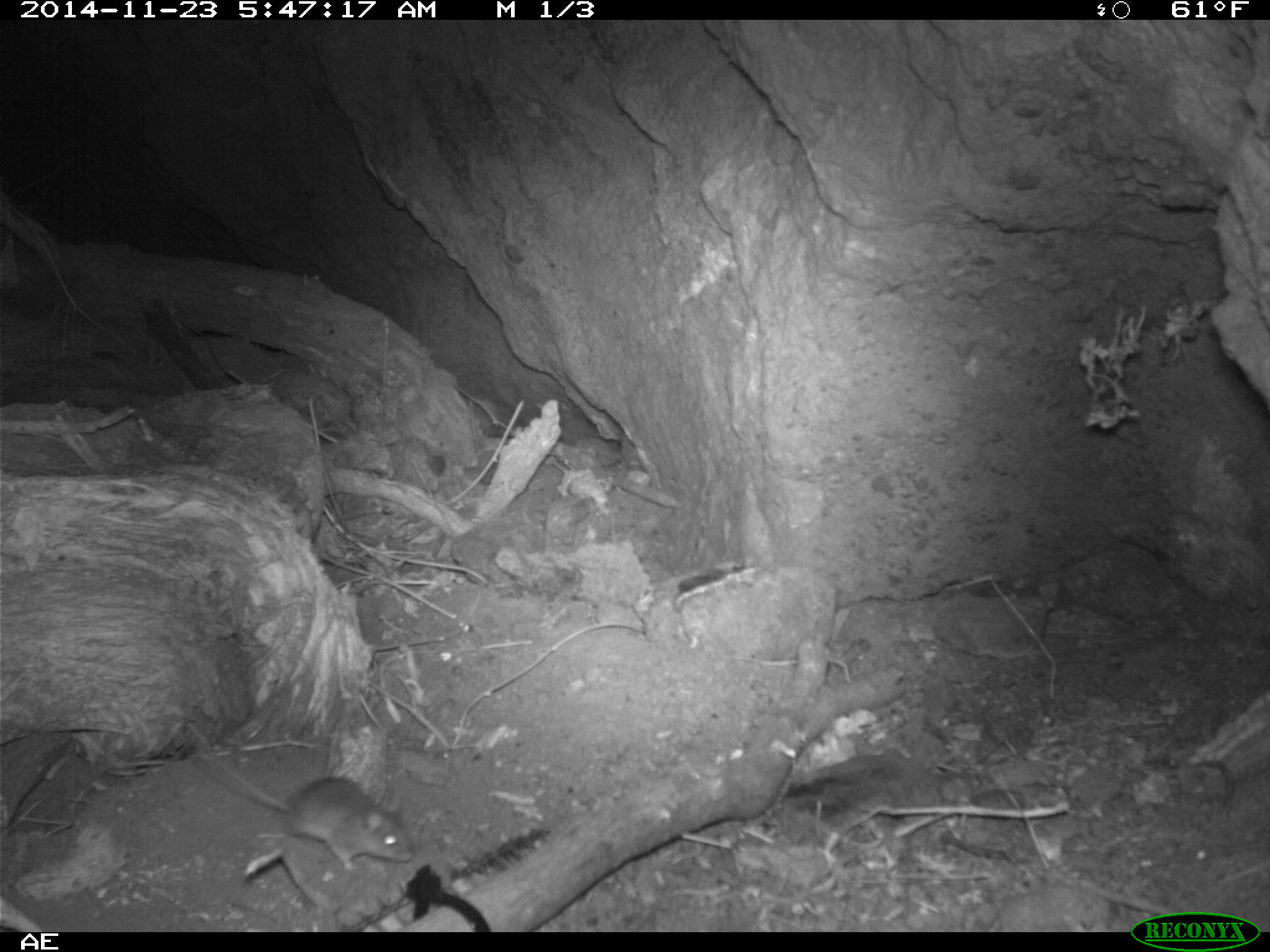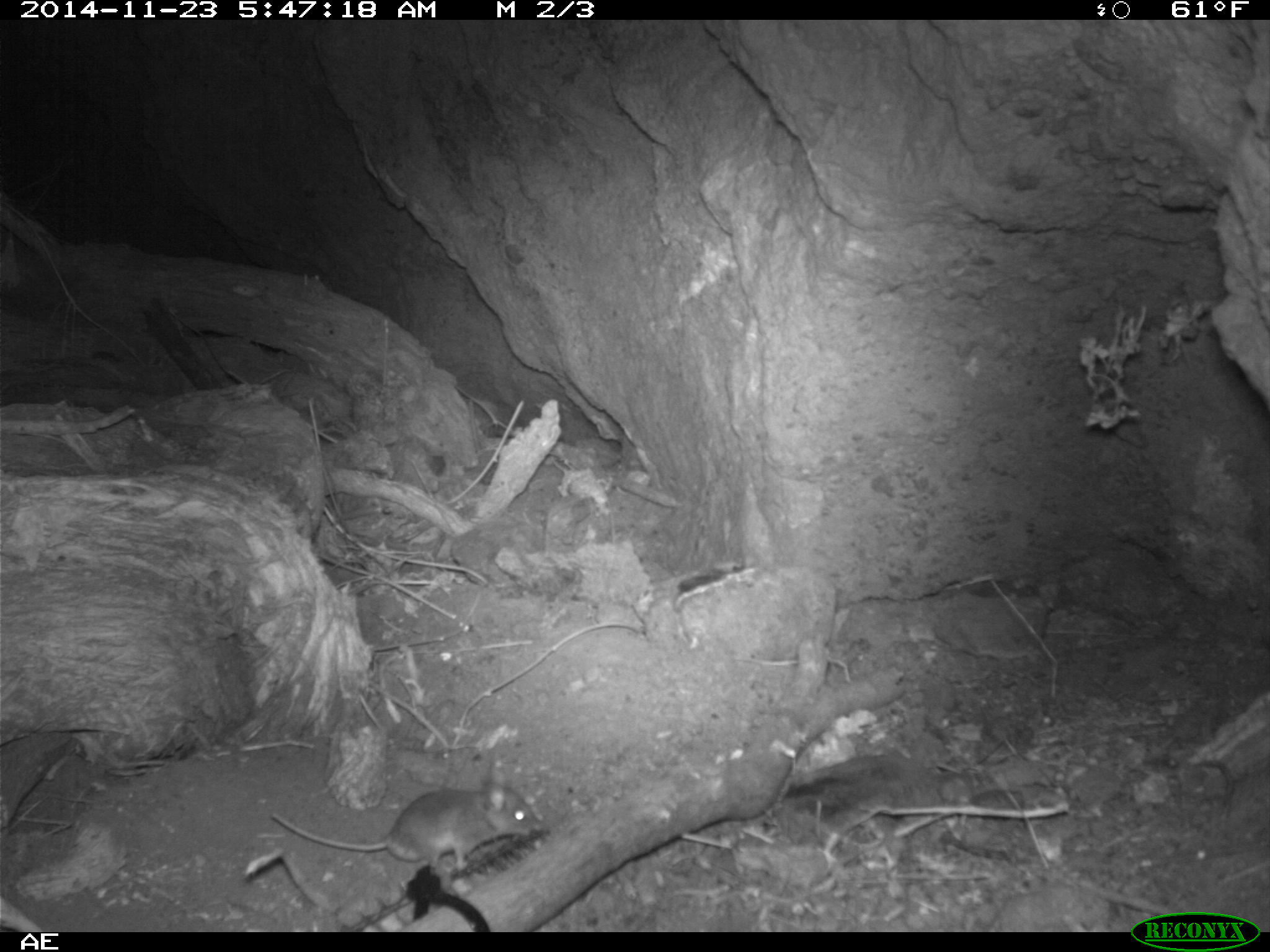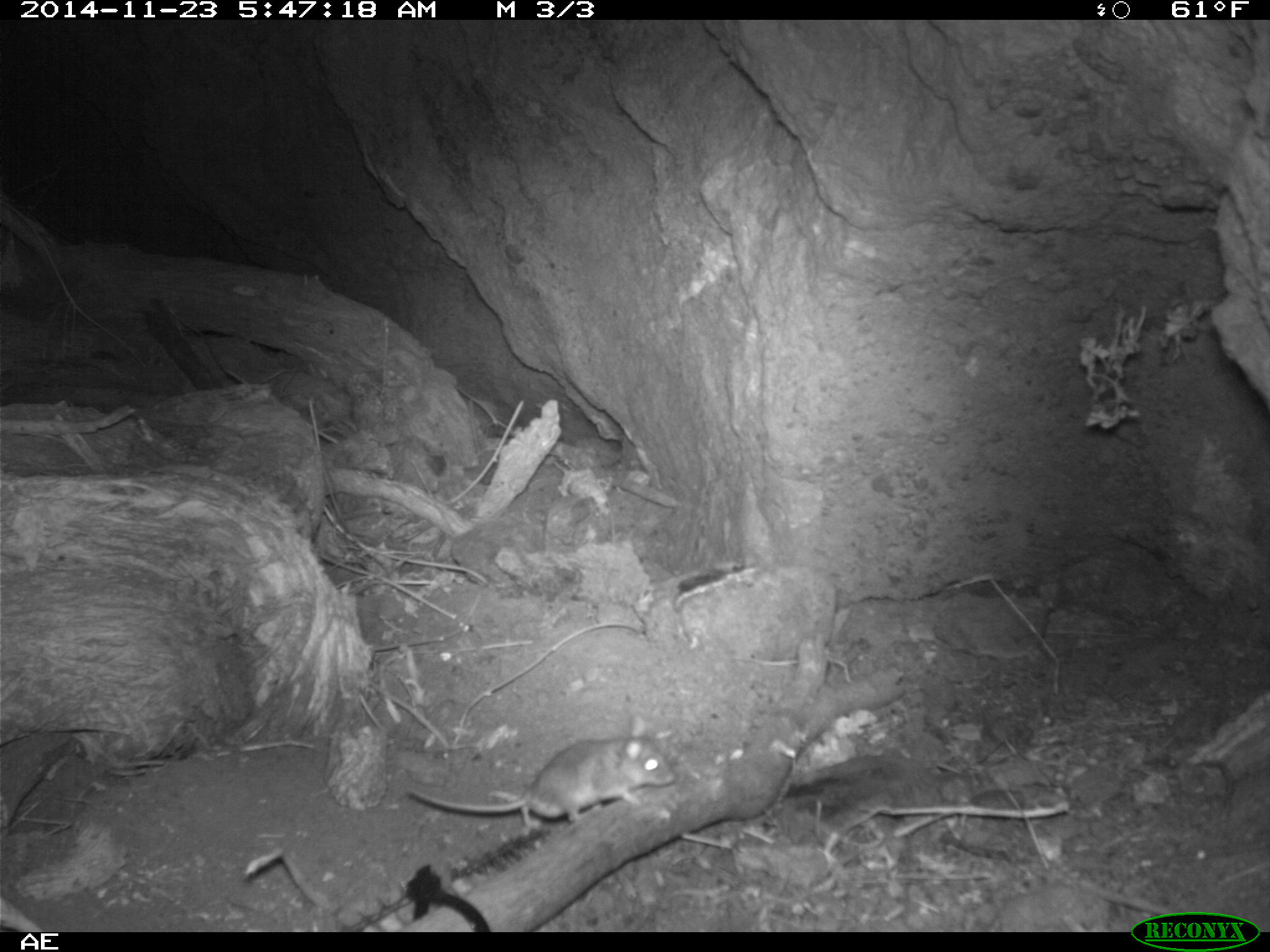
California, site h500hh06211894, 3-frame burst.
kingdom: Animalia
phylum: Chordata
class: Mammalia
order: Rodentia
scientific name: Rodentia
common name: rodent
Rodent (Rodentia).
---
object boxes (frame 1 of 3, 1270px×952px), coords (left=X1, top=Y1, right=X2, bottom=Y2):
rodent: (left=194, top=752, right=417, bottom=871)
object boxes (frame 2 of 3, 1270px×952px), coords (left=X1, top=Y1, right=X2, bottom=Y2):
rodent: (left=272, top=786, right=535, bottom=869)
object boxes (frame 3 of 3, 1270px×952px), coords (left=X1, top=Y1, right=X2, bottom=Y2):
rodent: (left=404, top=712, right=677, bottom=829)